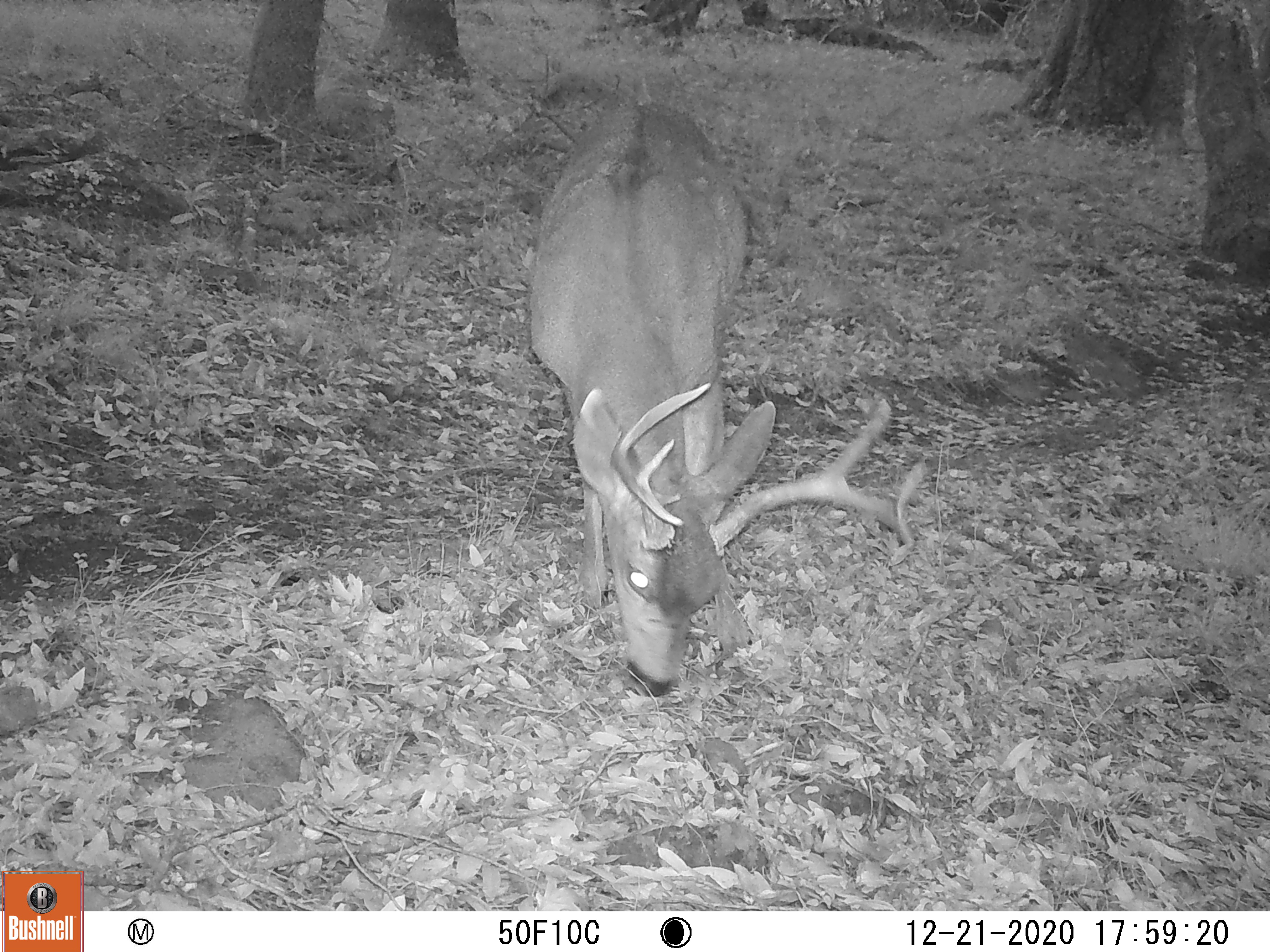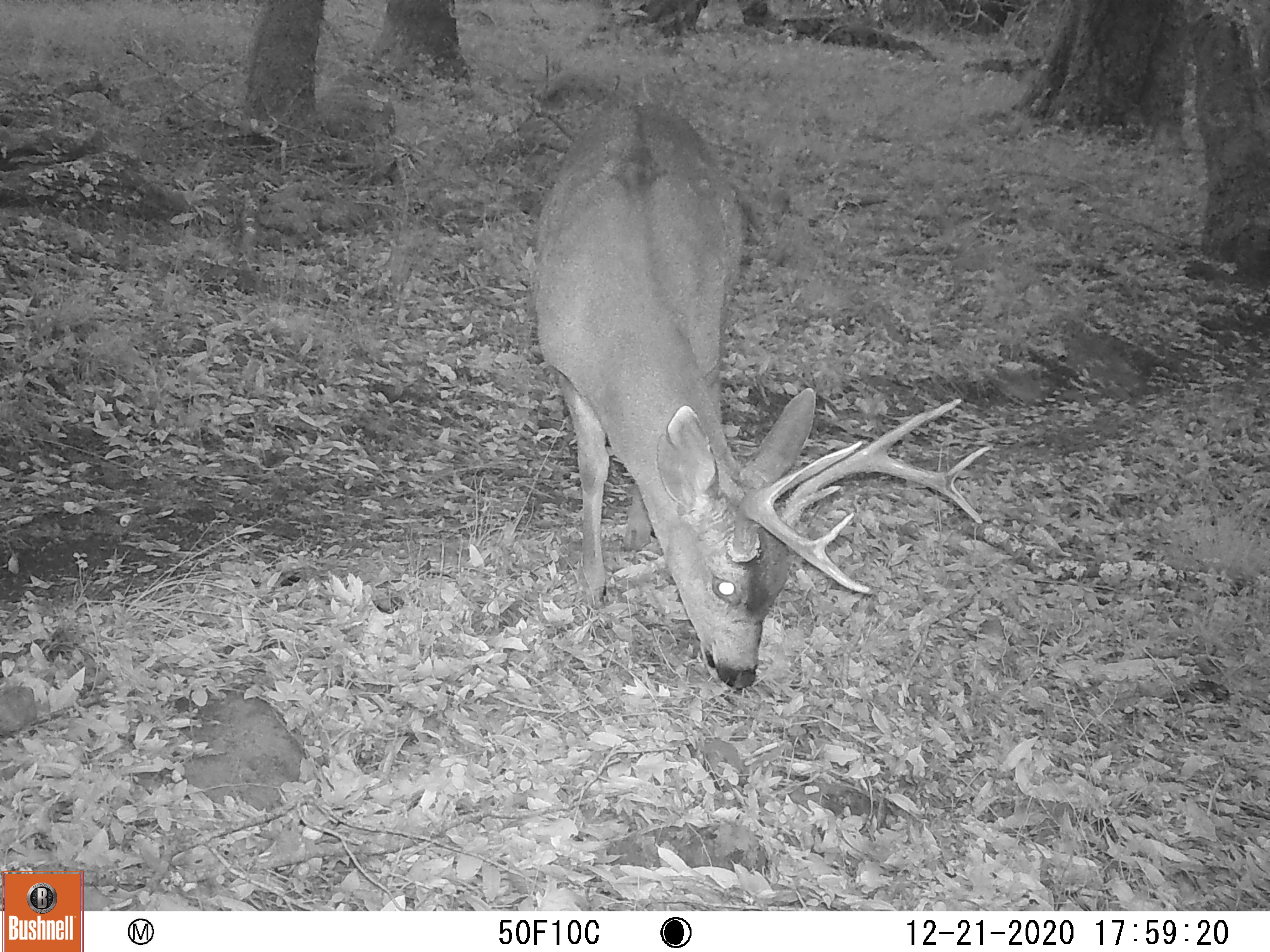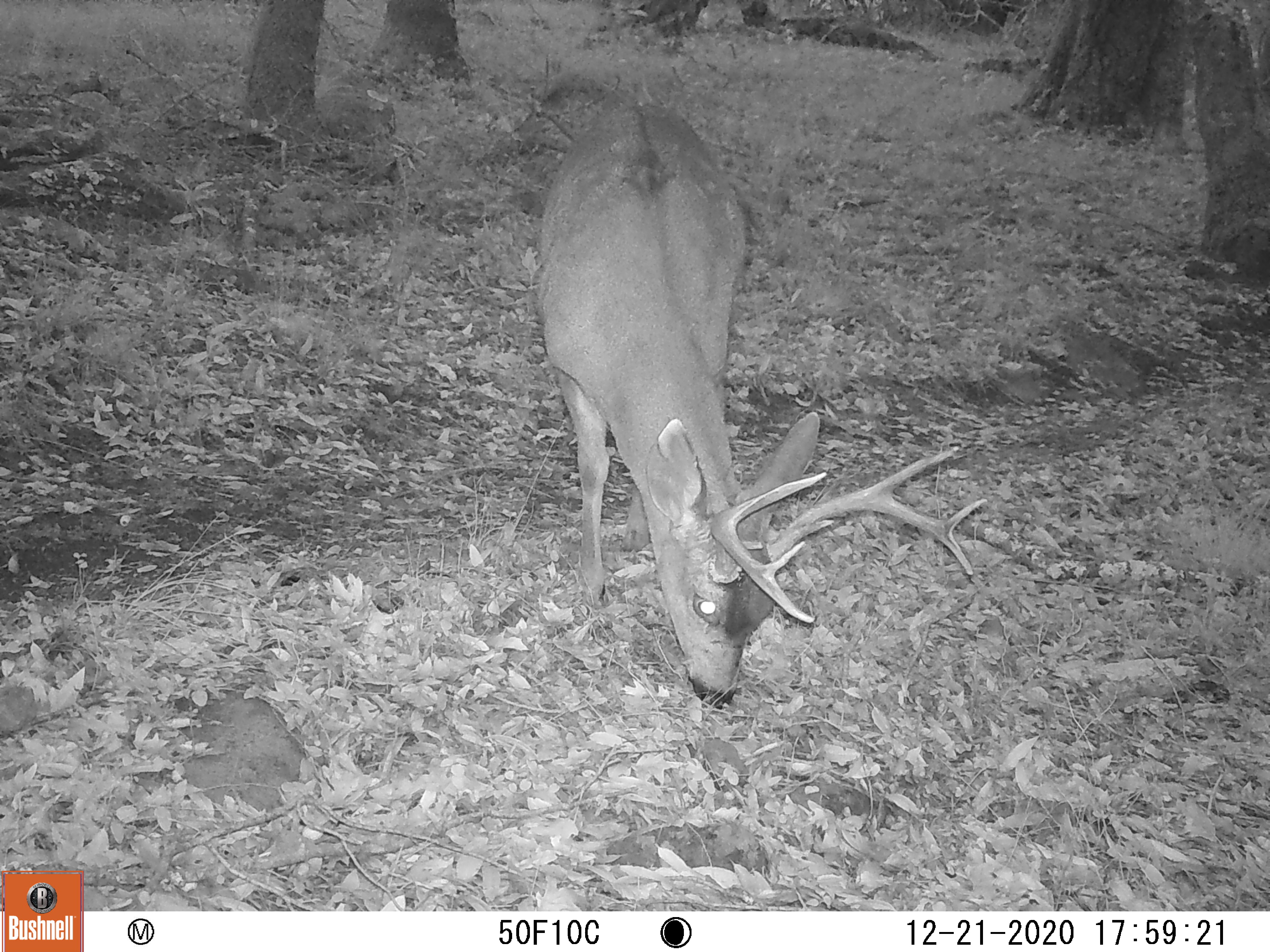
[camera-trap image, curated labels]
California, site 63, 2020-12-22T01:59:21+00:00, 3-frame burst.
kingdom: Animalia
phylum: Chordata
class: Mammalia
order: Artiodactyla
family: Cervidae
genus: Odocoileus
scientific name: Odocoileus hemionus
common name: mule deer